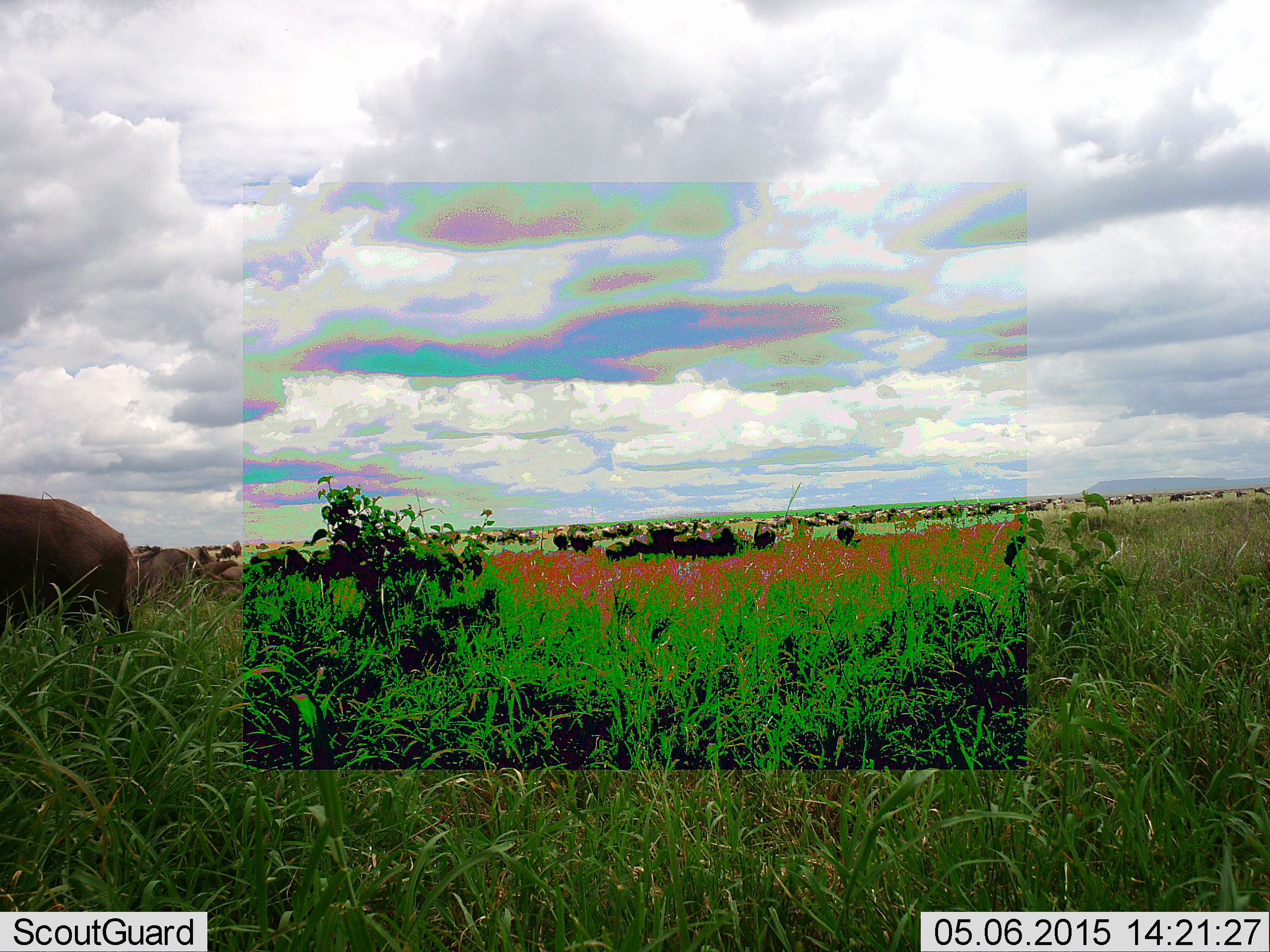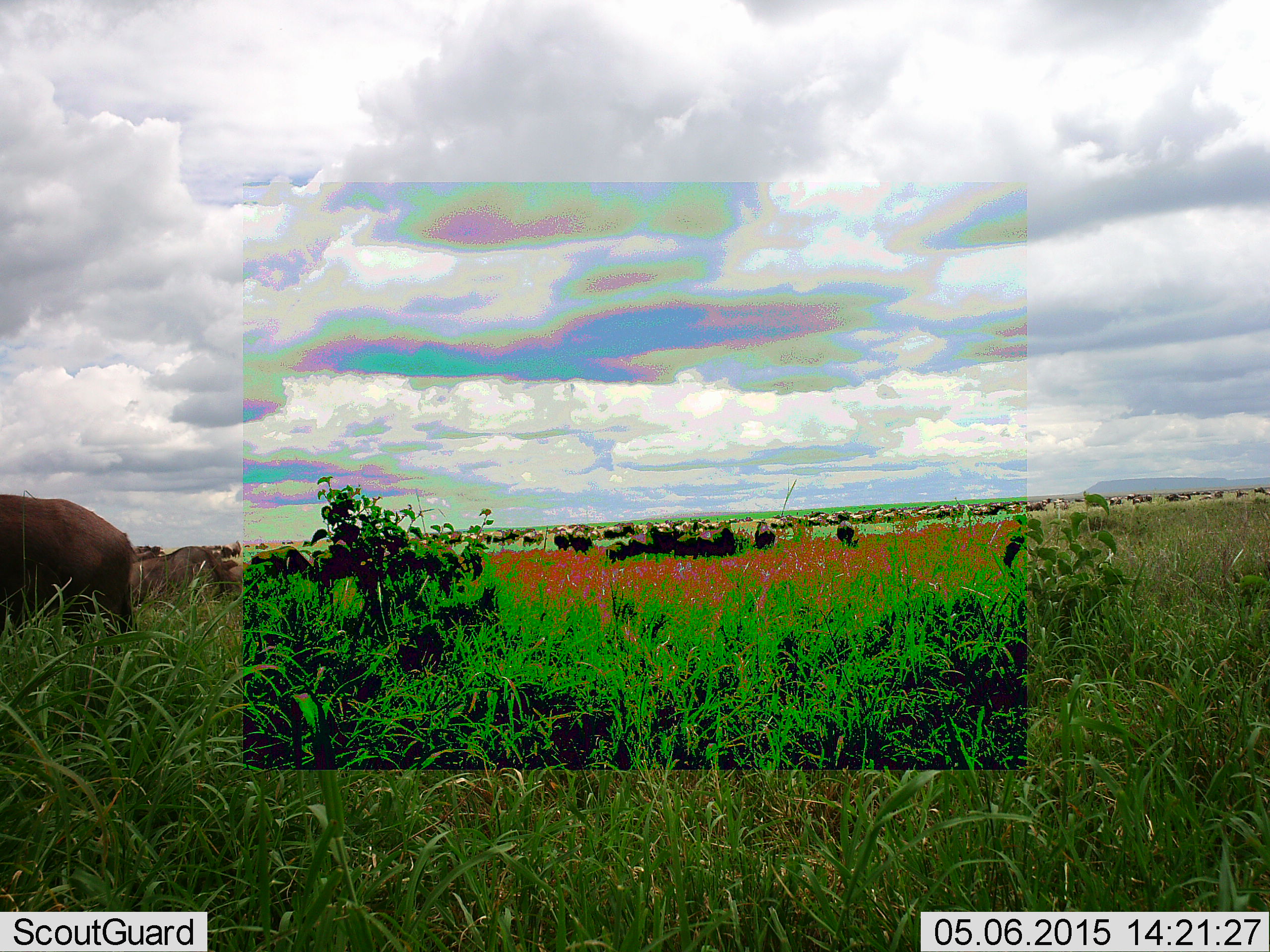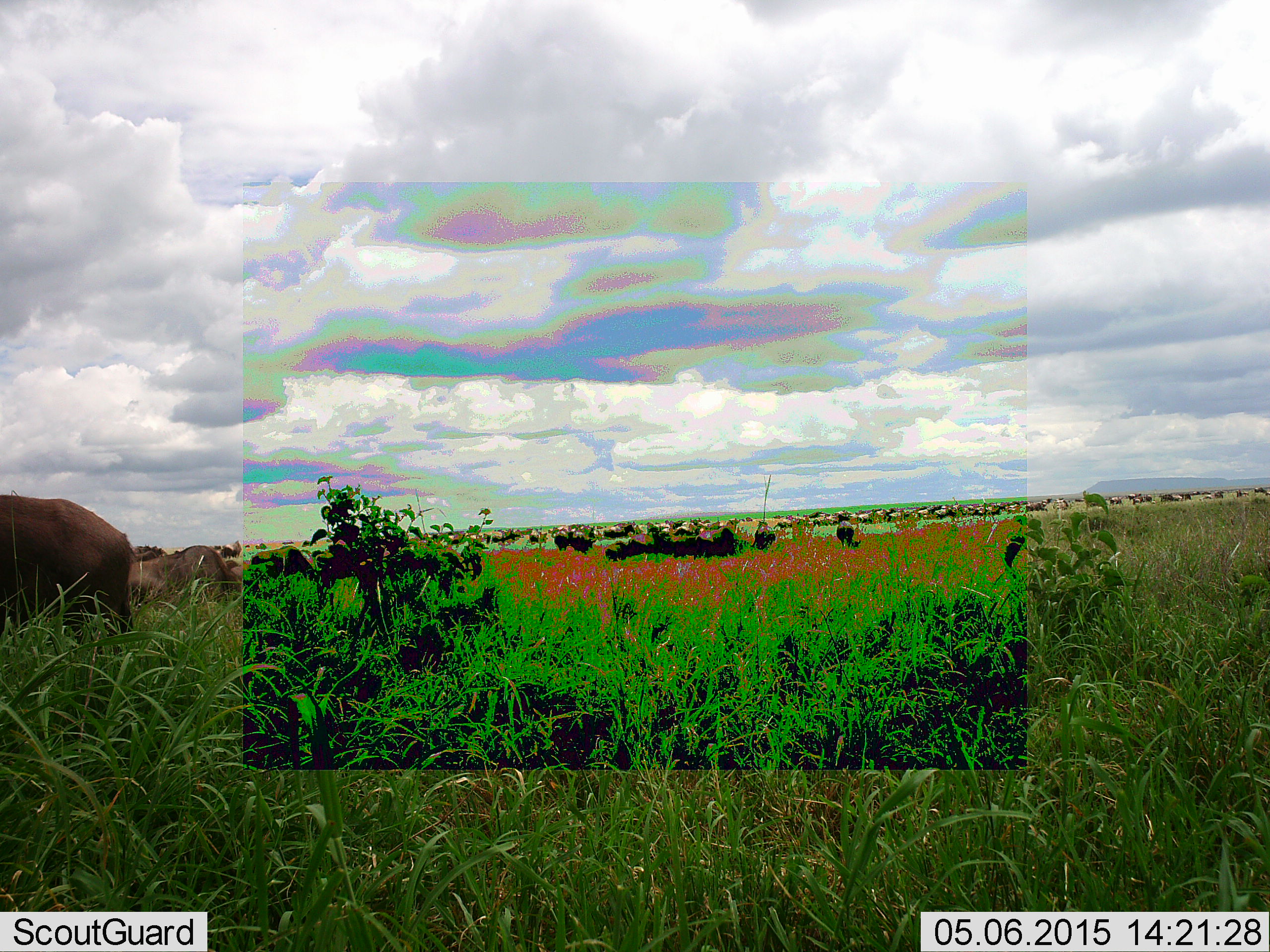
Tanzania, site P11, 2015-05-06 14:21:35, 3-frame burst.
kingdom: Animalia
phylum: Chordata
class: Mammalia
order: Artiodactyla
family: Bovidae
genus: Connochaetes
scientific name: Connochaetes taurinus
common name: blue wildebeest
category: wildebeest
Wildebeest (blue wildebeest) (Connochaetes taurinus), count 51+. Behavior (volunteer vote fractions): standing 60%, resting 10%, moving 50%, interacting 0%. Young present (vote fraction): 0%. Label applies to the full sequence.